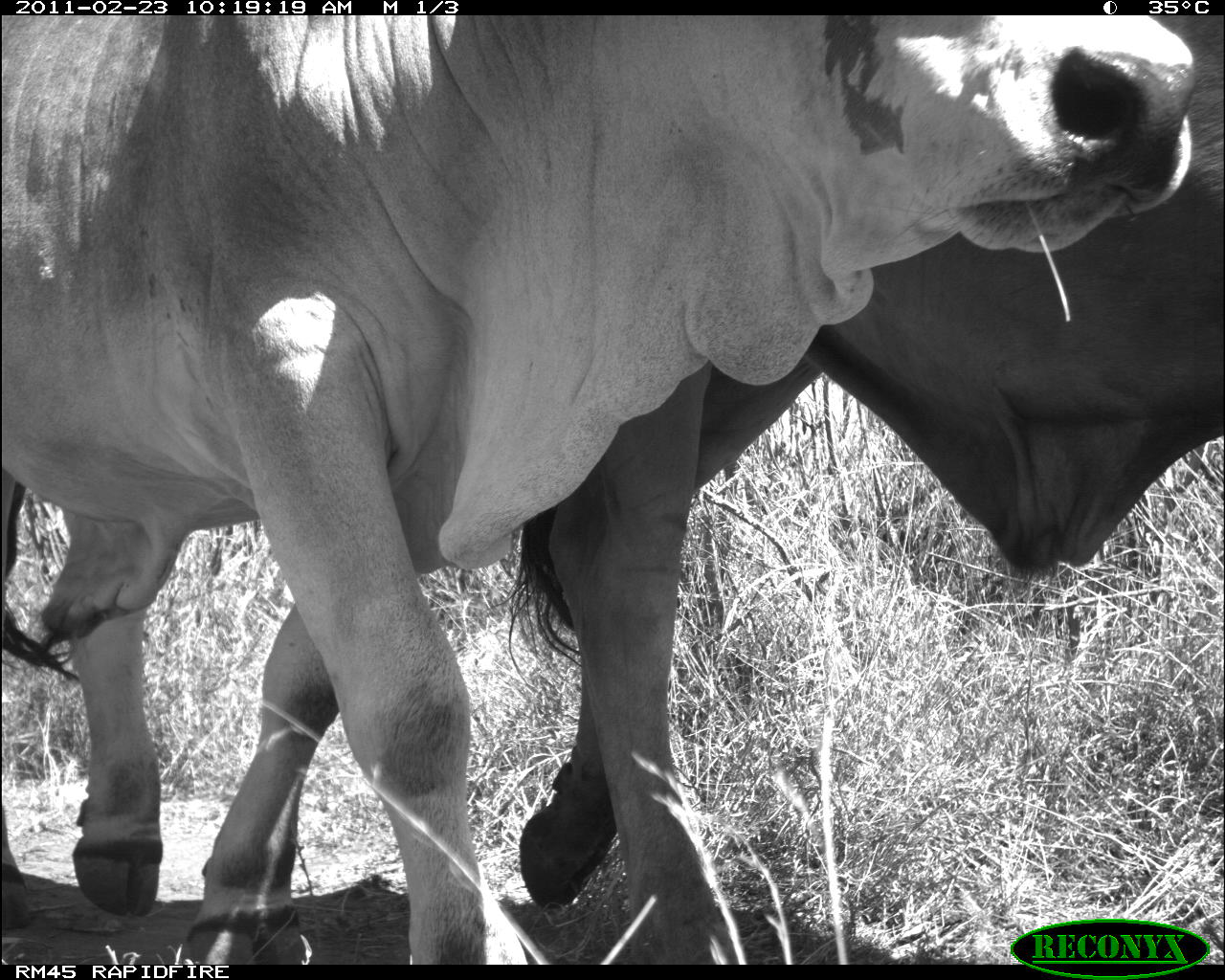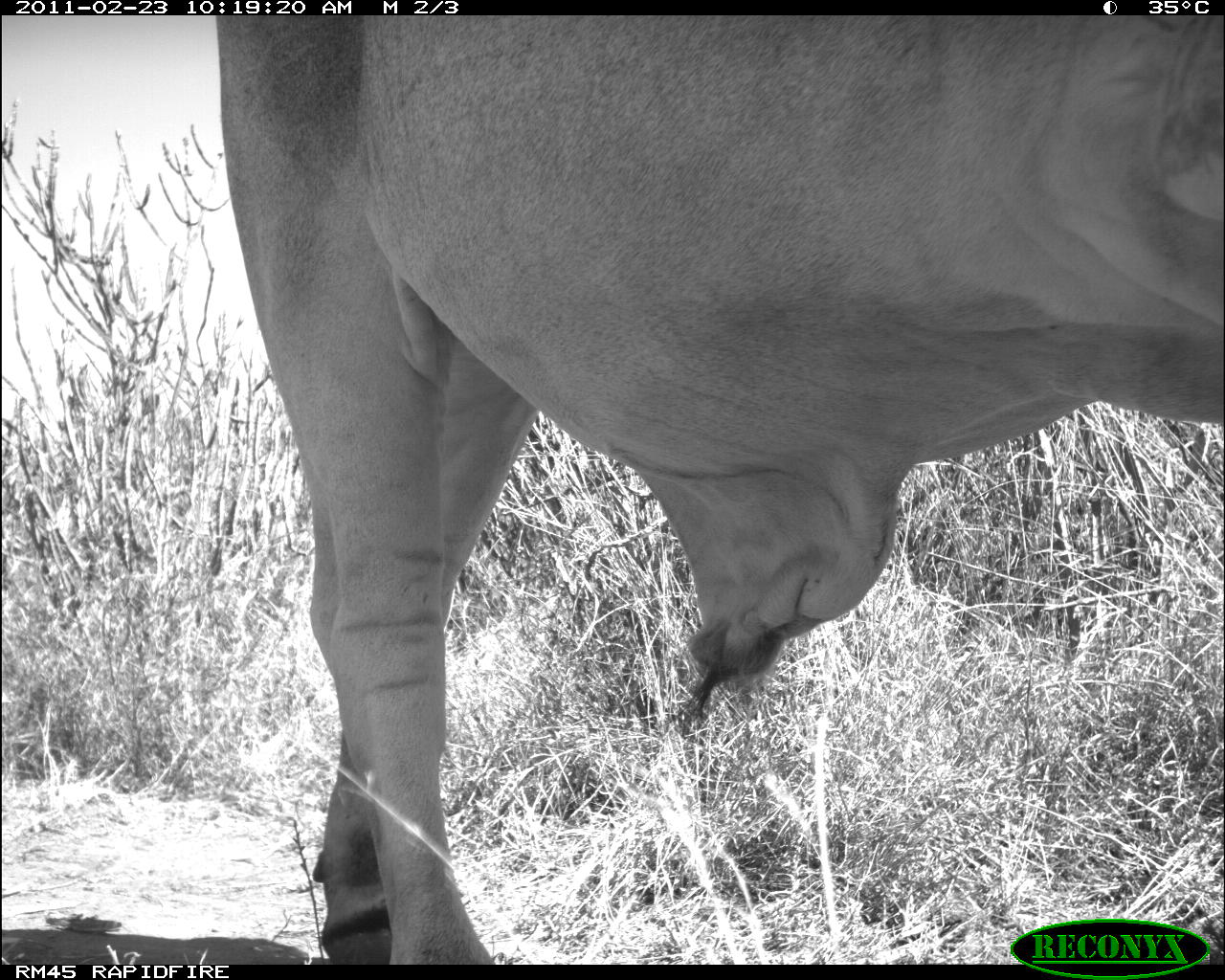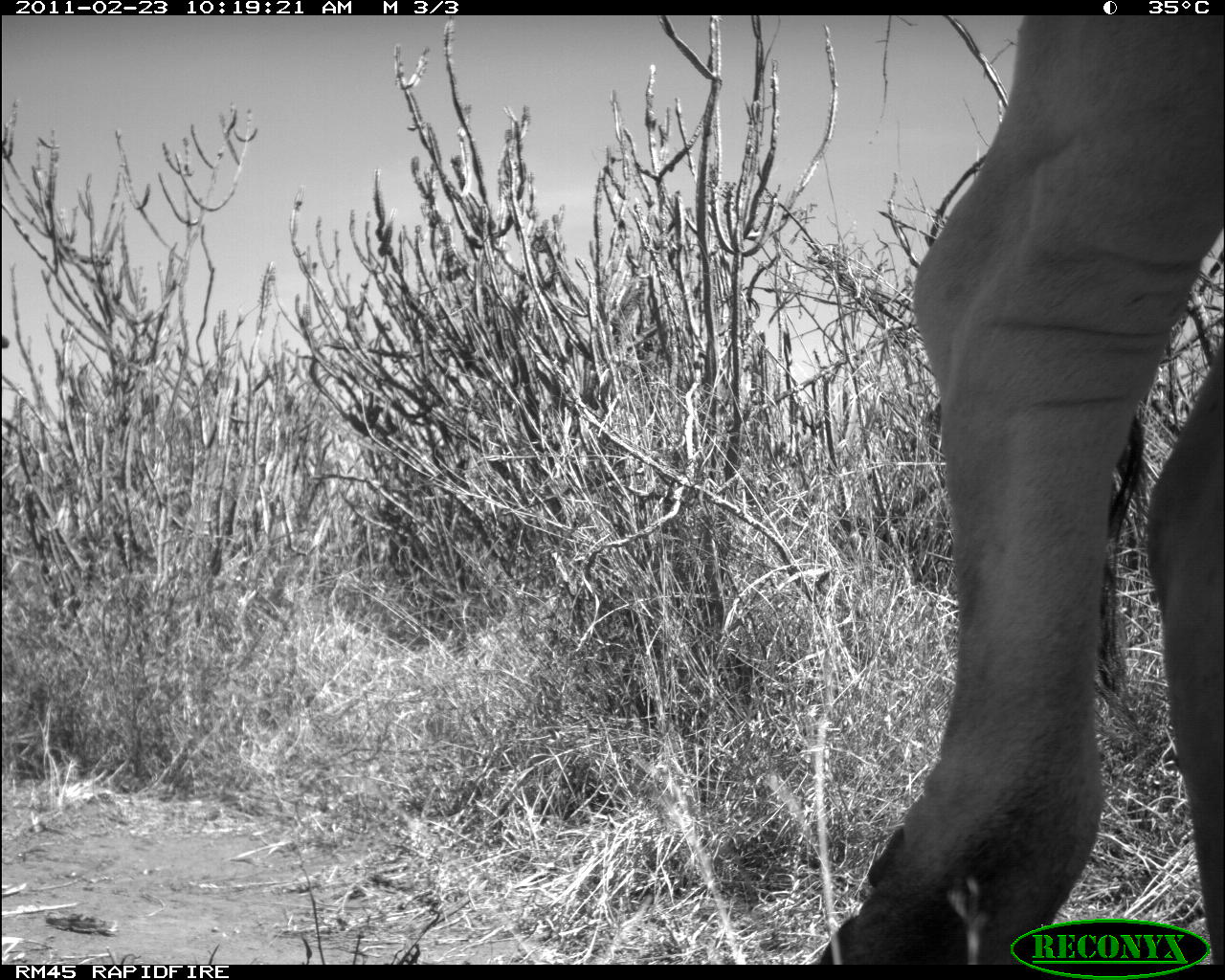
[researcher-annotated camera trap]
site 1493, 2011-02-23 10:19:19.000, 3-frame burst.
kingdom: Animalia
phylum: Chordata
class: Mammalia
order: Artiodactyla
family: Bovidae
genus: Bos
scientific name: Bos taurus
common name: domestic cattle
Bos taurus (domestic cattle), count 2.